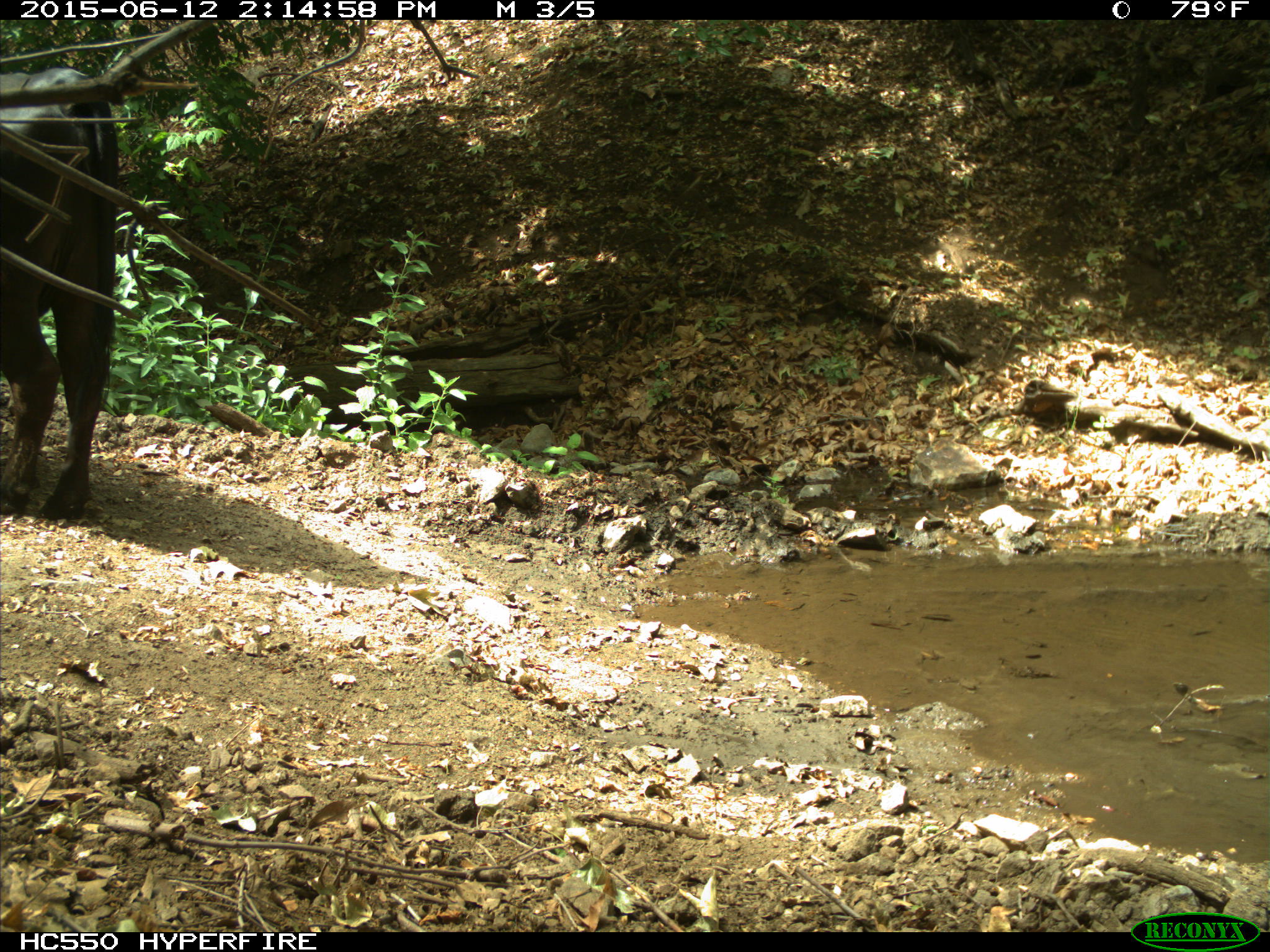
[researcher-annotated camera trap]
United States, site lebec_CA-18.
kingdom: Animalia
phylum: Chordata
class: Mammalia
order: Artiodactyla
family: Bovidae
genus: Bos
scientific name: Bos taurus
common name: domestic cow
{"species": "Bos taurus (domestic cow)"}